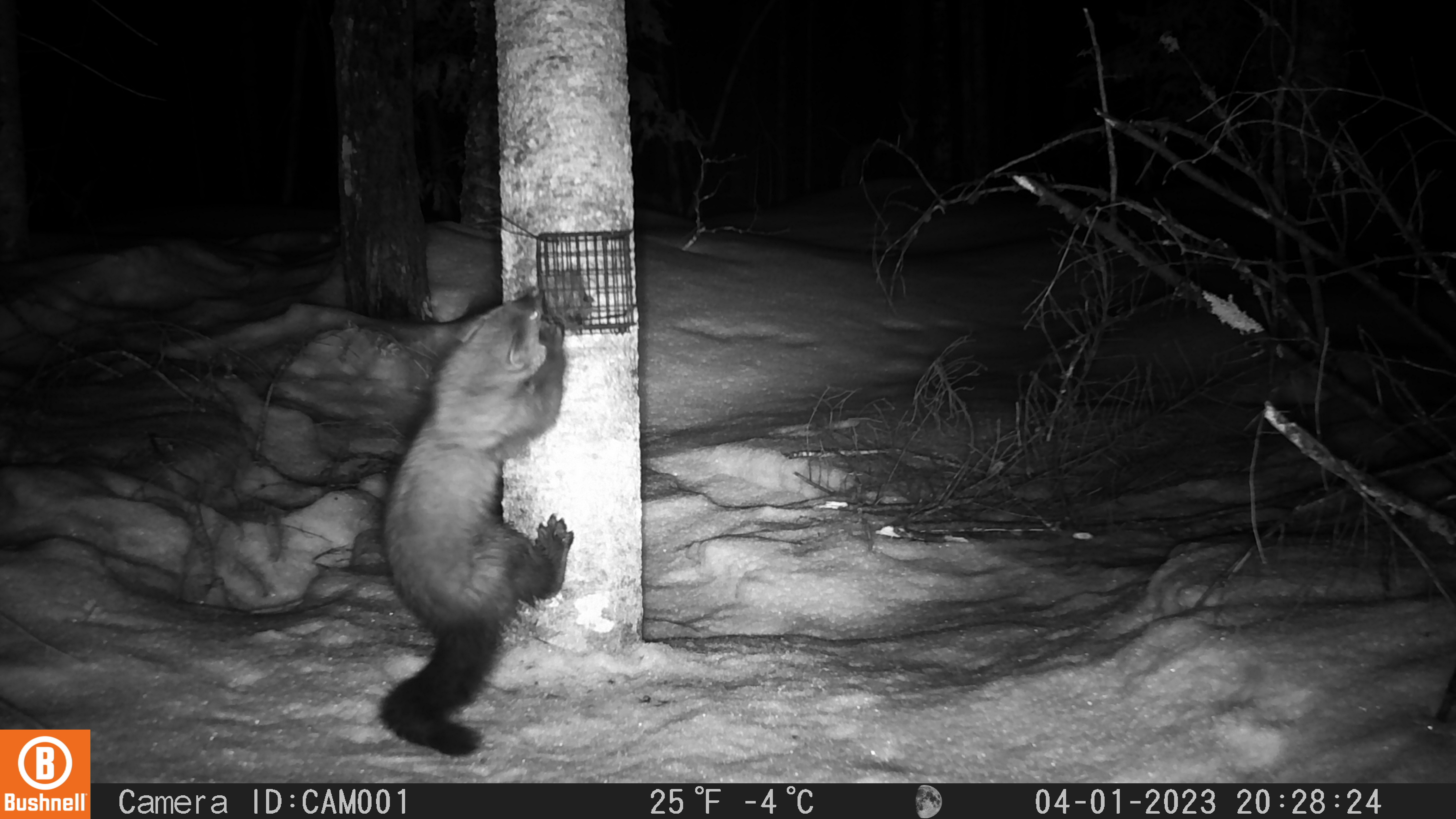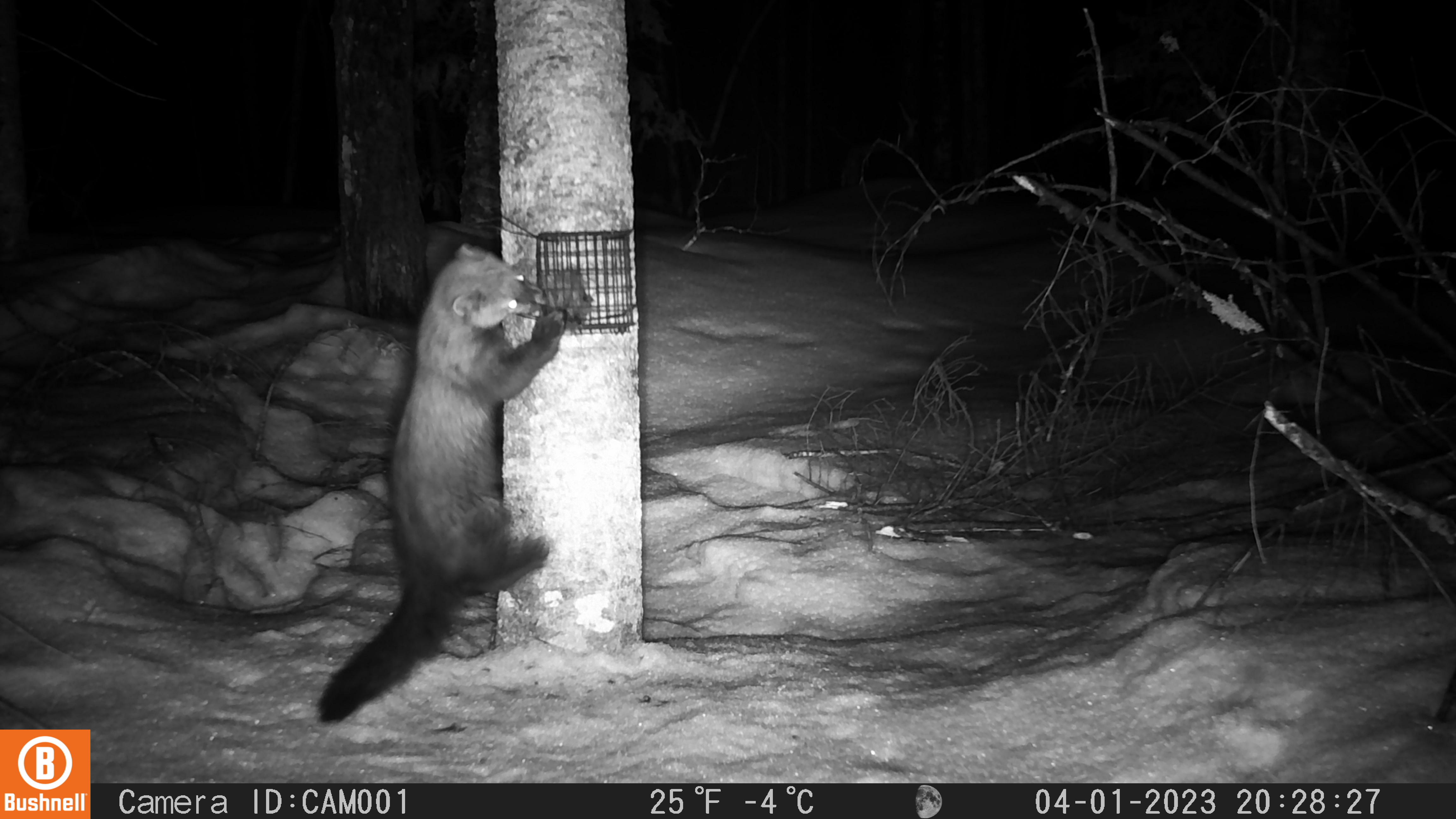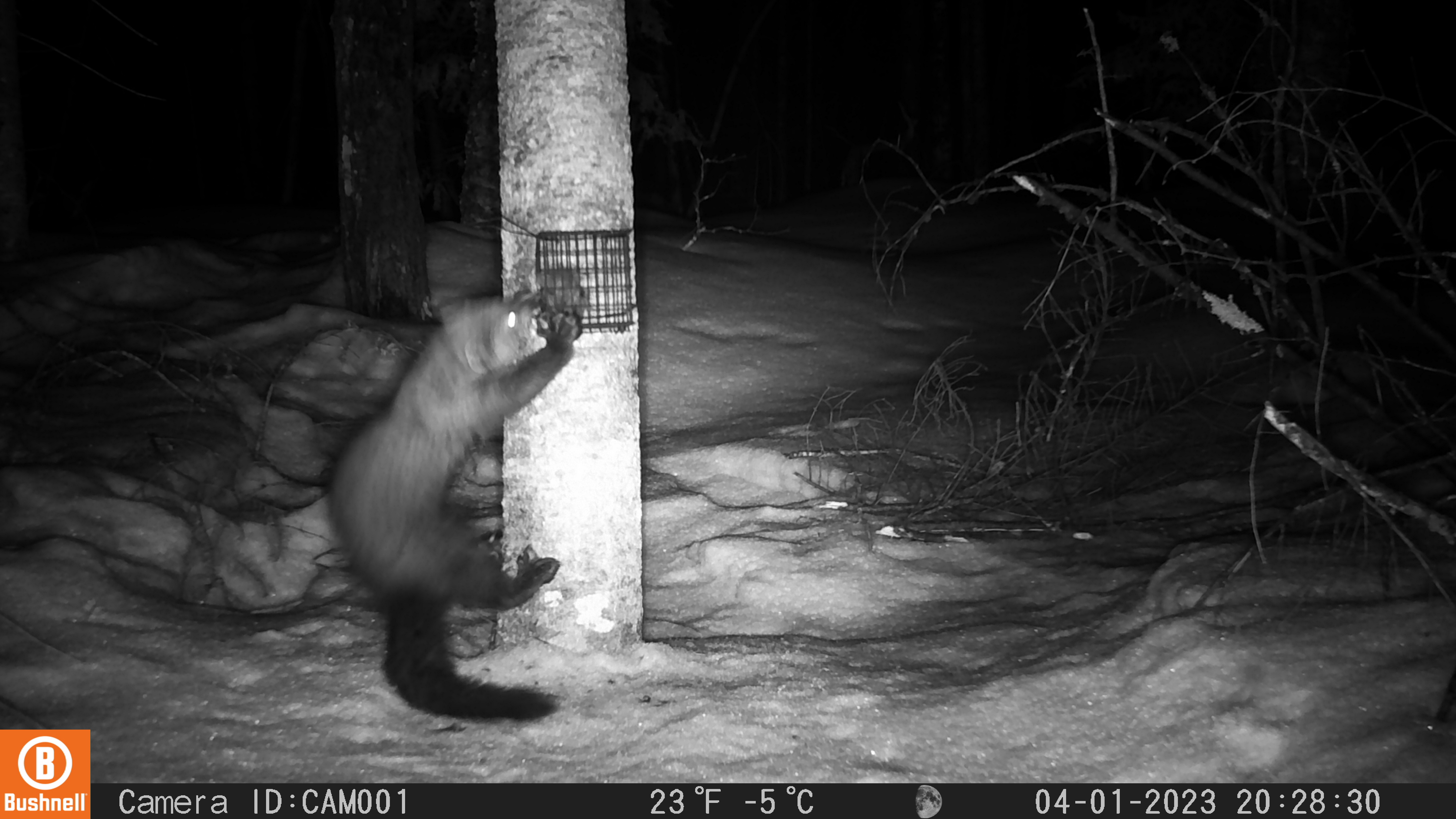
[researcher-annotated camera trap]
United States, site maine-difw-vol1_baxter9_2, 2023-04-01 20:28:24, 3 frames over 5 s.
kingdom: Animalia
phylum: Chordata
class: Mammalia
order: Carnivora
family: Mustelidae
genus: Pekania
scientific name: Pekania pennanti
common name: fisher